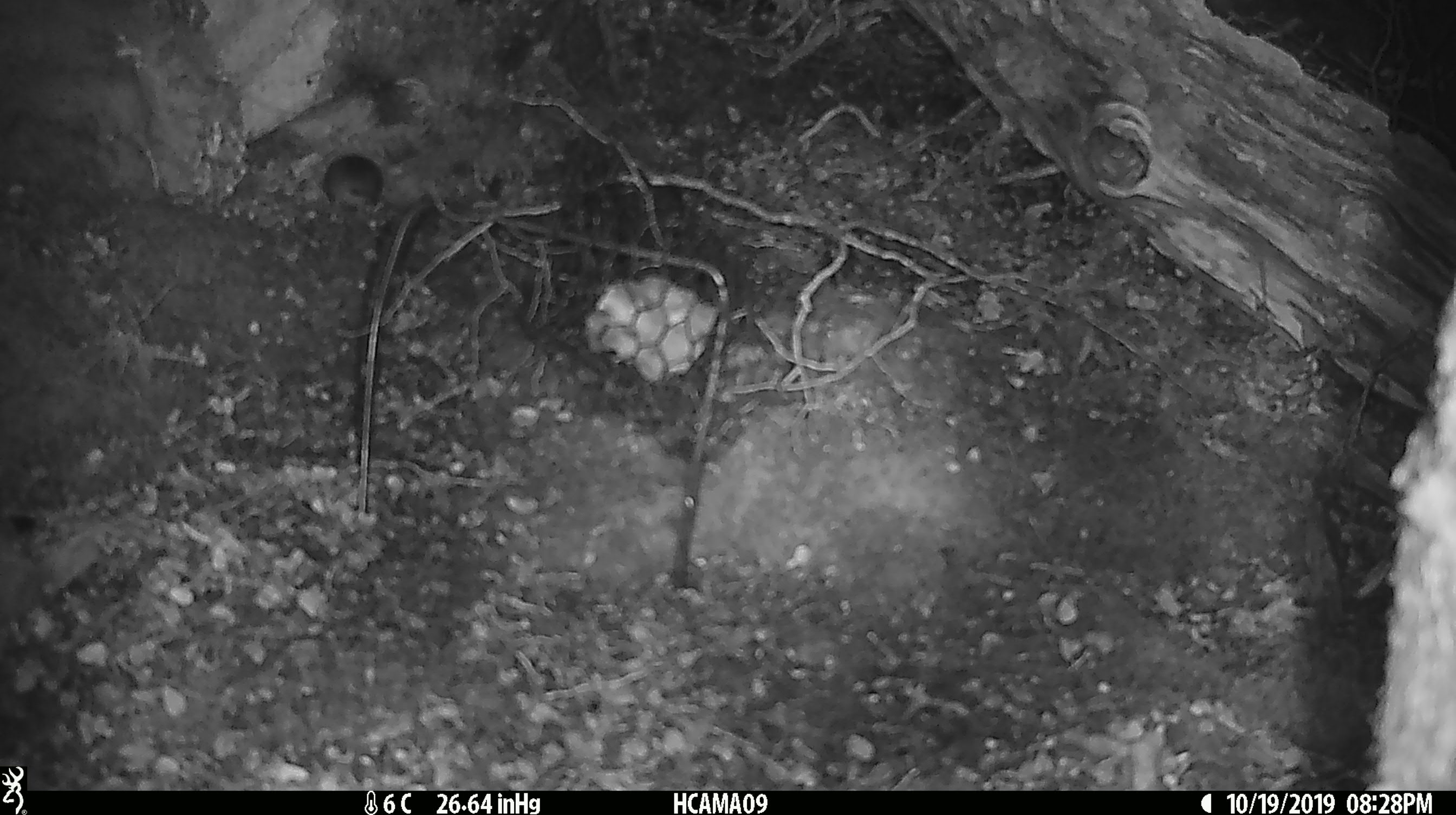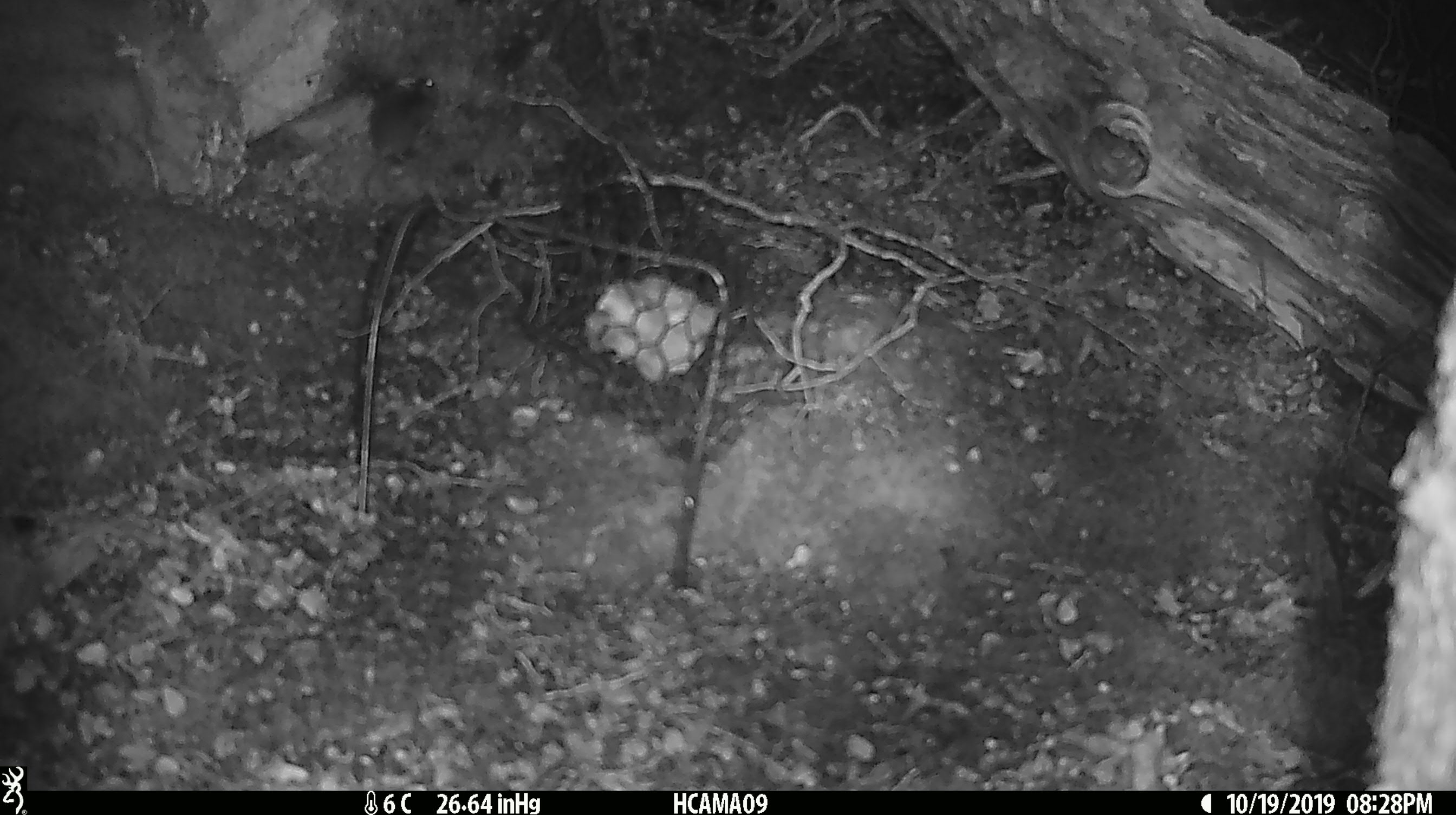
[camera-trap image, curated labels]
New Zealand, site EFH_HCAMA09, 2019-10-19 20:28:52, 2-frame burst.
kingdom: Animalia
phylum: Chordata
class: Mammalia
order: Rodentia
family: Muridae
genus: Mus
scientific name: Mus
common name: mouse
Mouse (Mus).